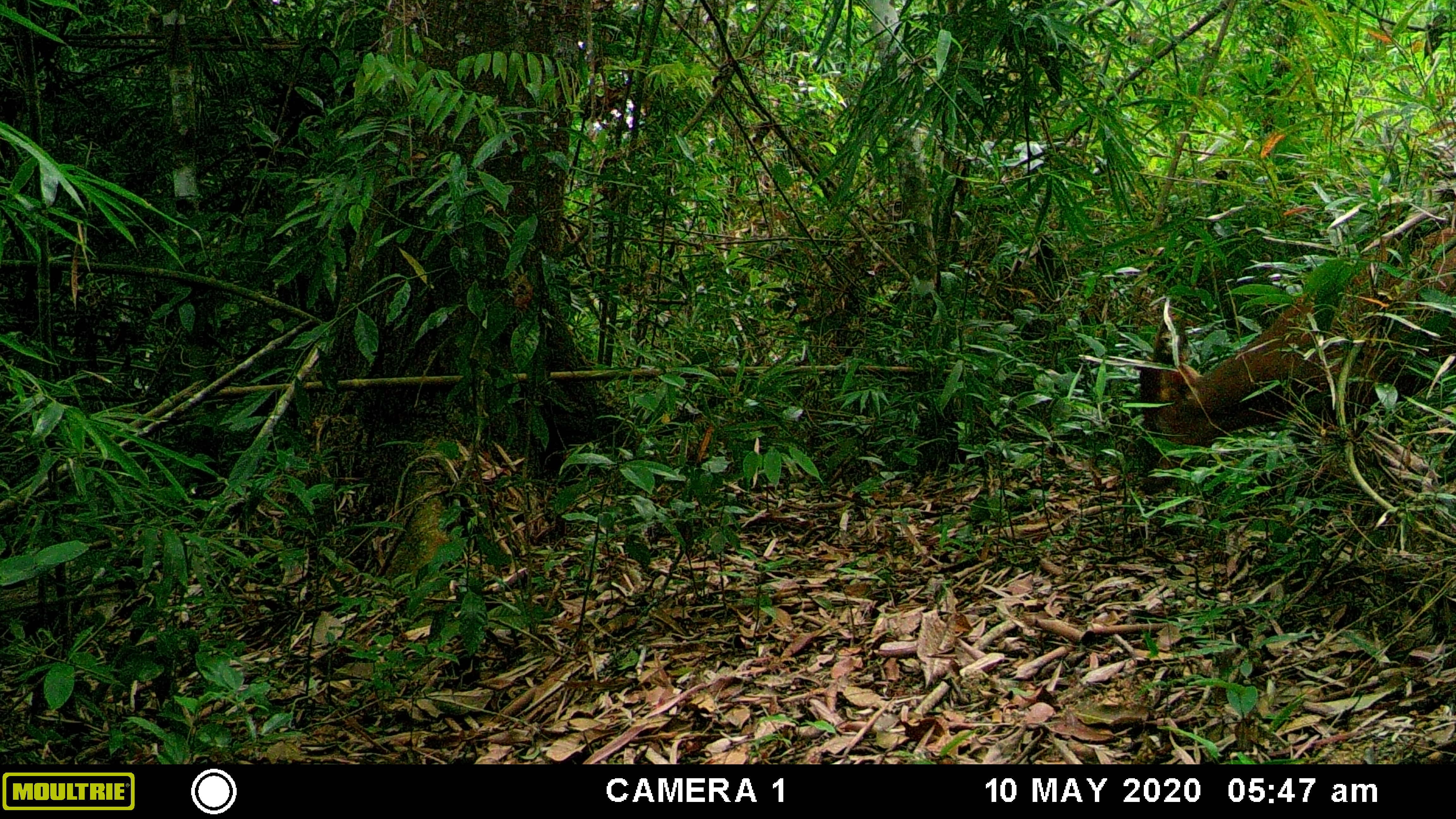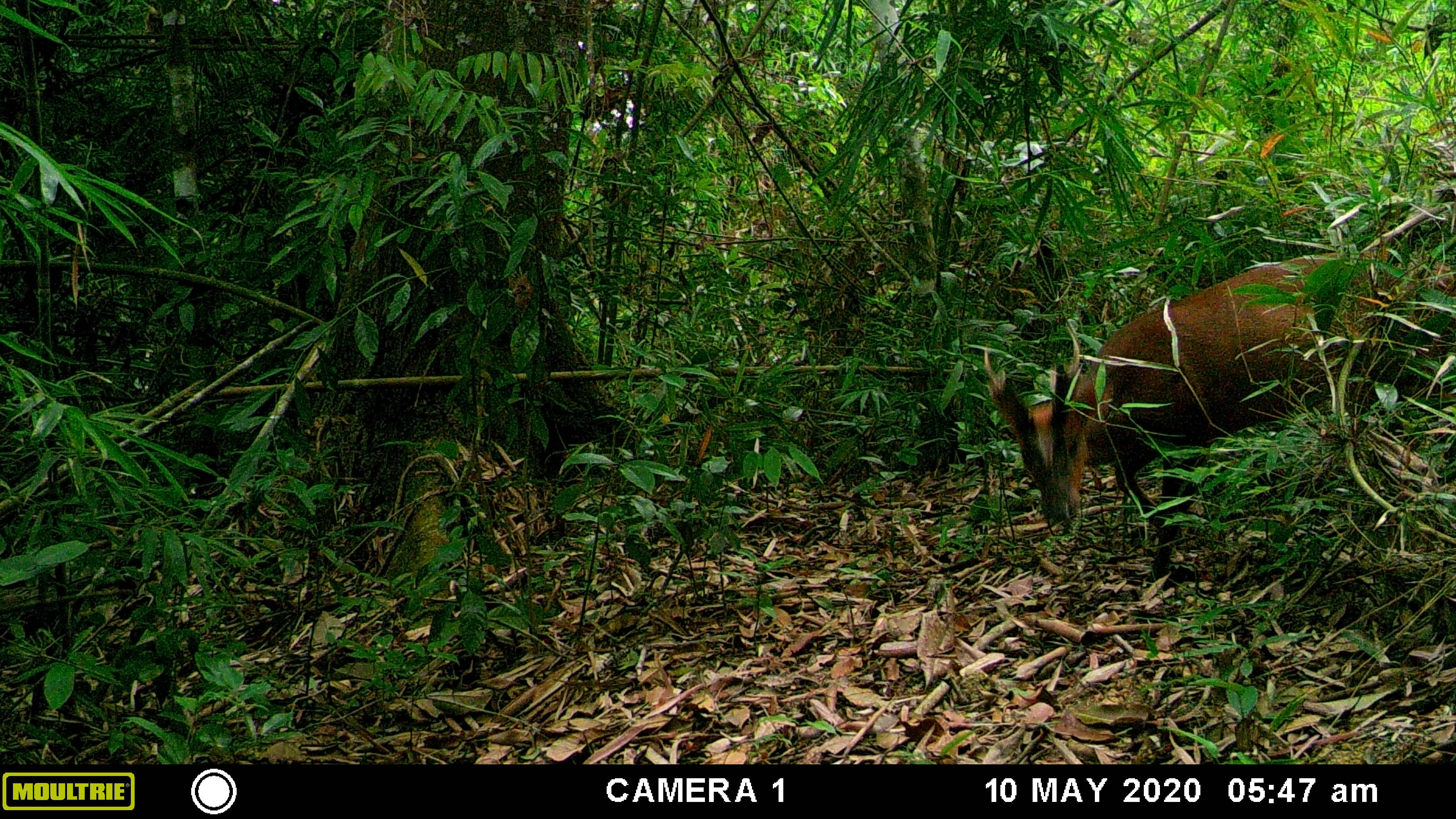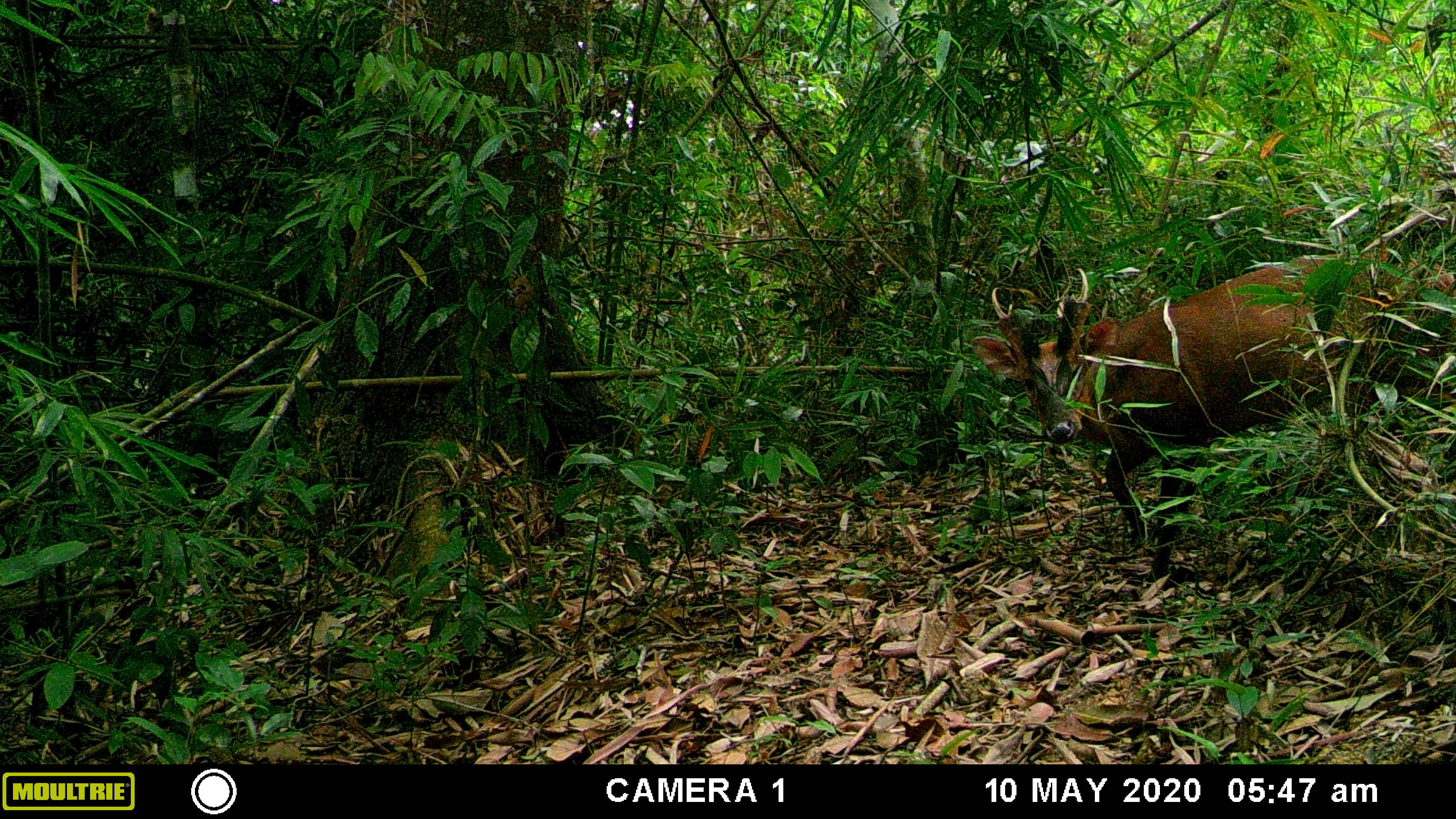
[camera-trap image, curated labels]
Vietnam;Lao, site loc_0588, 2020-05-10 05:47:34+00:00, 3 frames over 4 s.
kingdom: Animalia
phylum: Chordata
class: Mammalia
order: Artiodactyla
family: Cervidae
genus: Muntiacus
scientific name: Muntiacus muntjak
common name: red muntjac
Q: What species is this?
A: Red muntjac (Muntiacus muntjak).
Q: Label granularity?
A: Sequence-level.